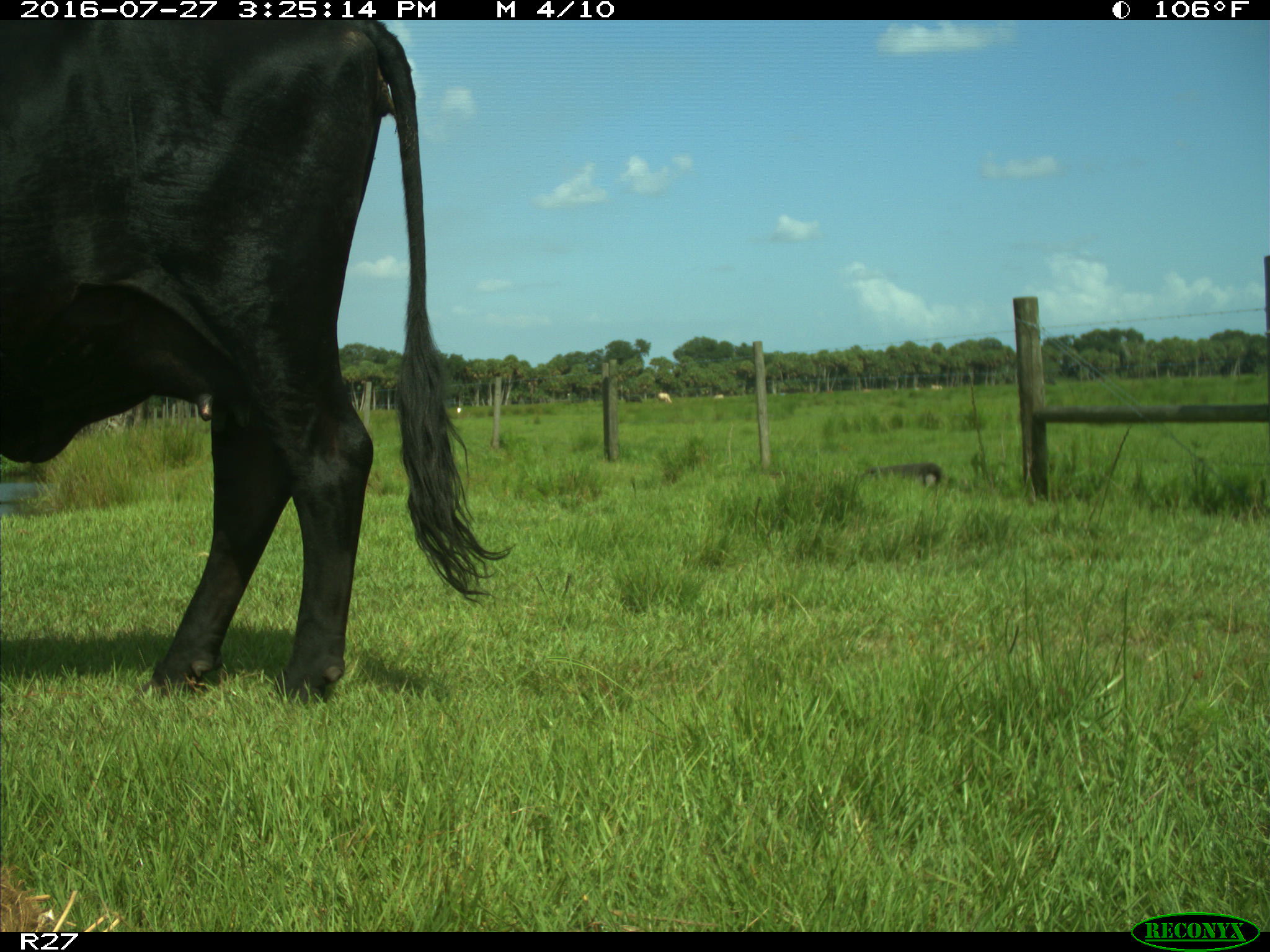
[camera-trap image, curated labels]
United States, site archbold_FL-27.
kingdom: Animalia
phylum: Chordata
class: Mammalia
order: Artiodactyla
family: Bovidae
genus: Bos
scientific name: Bos taurus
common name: domestic cow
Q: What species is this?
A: Bos taurus (domestic cow).